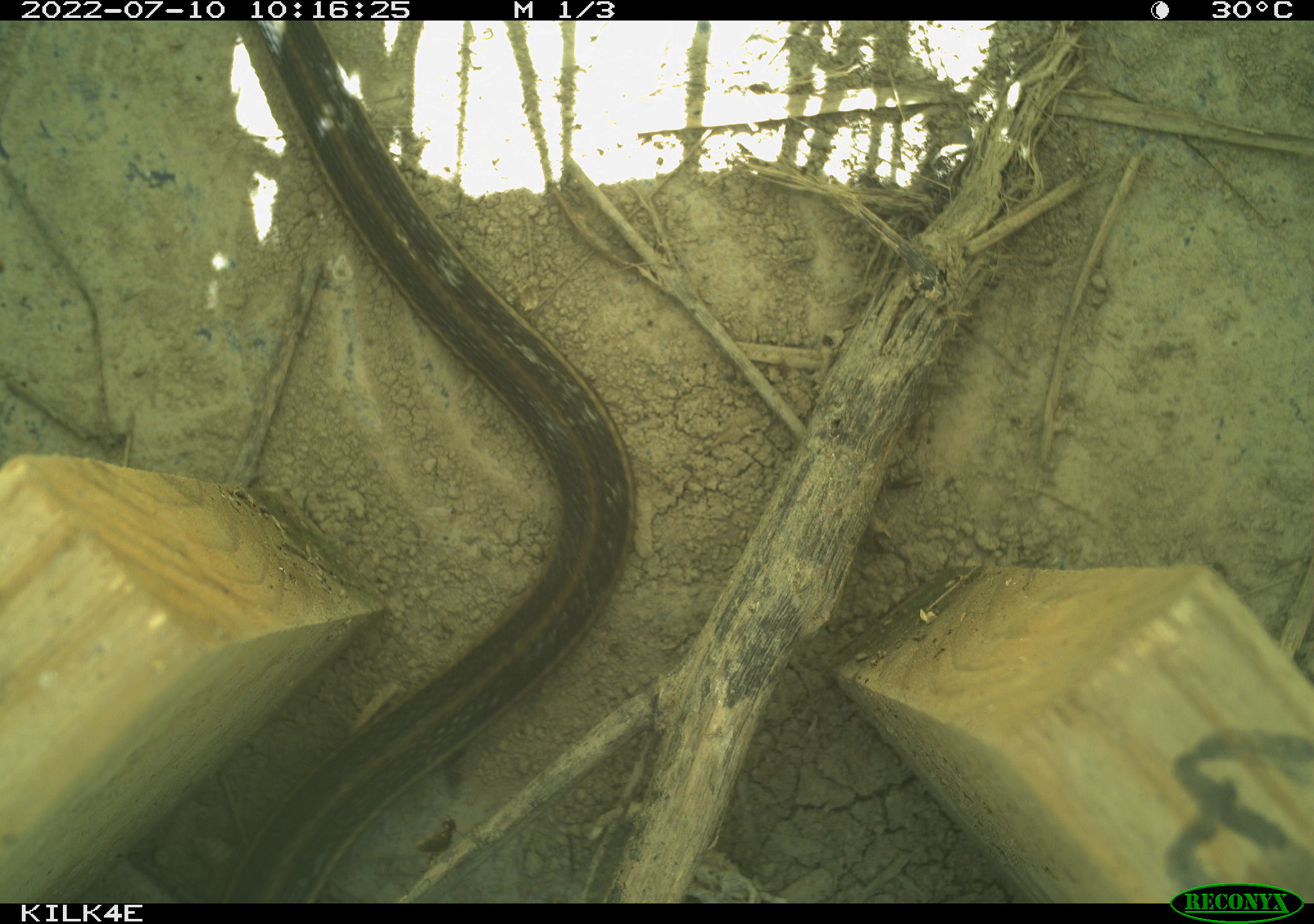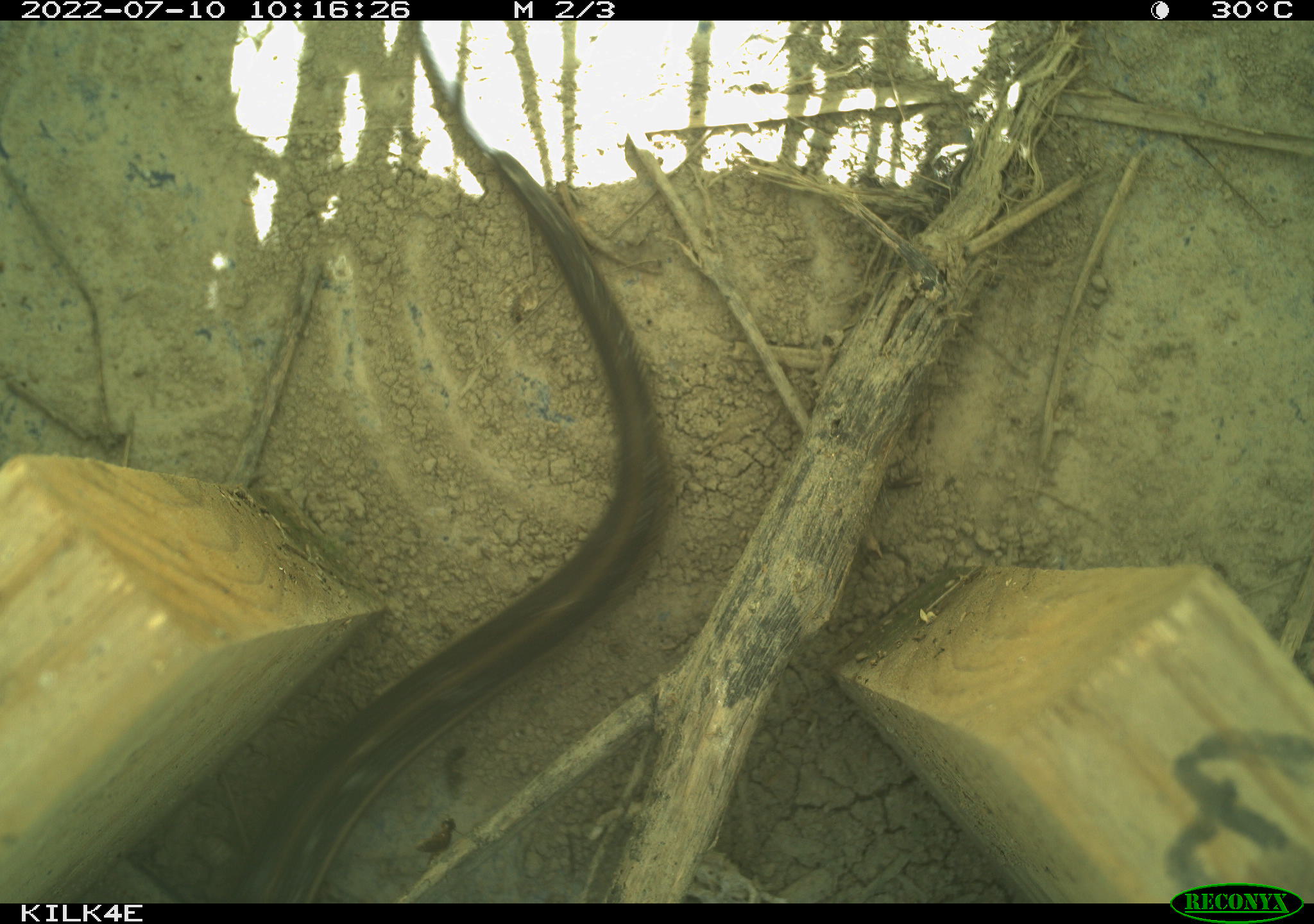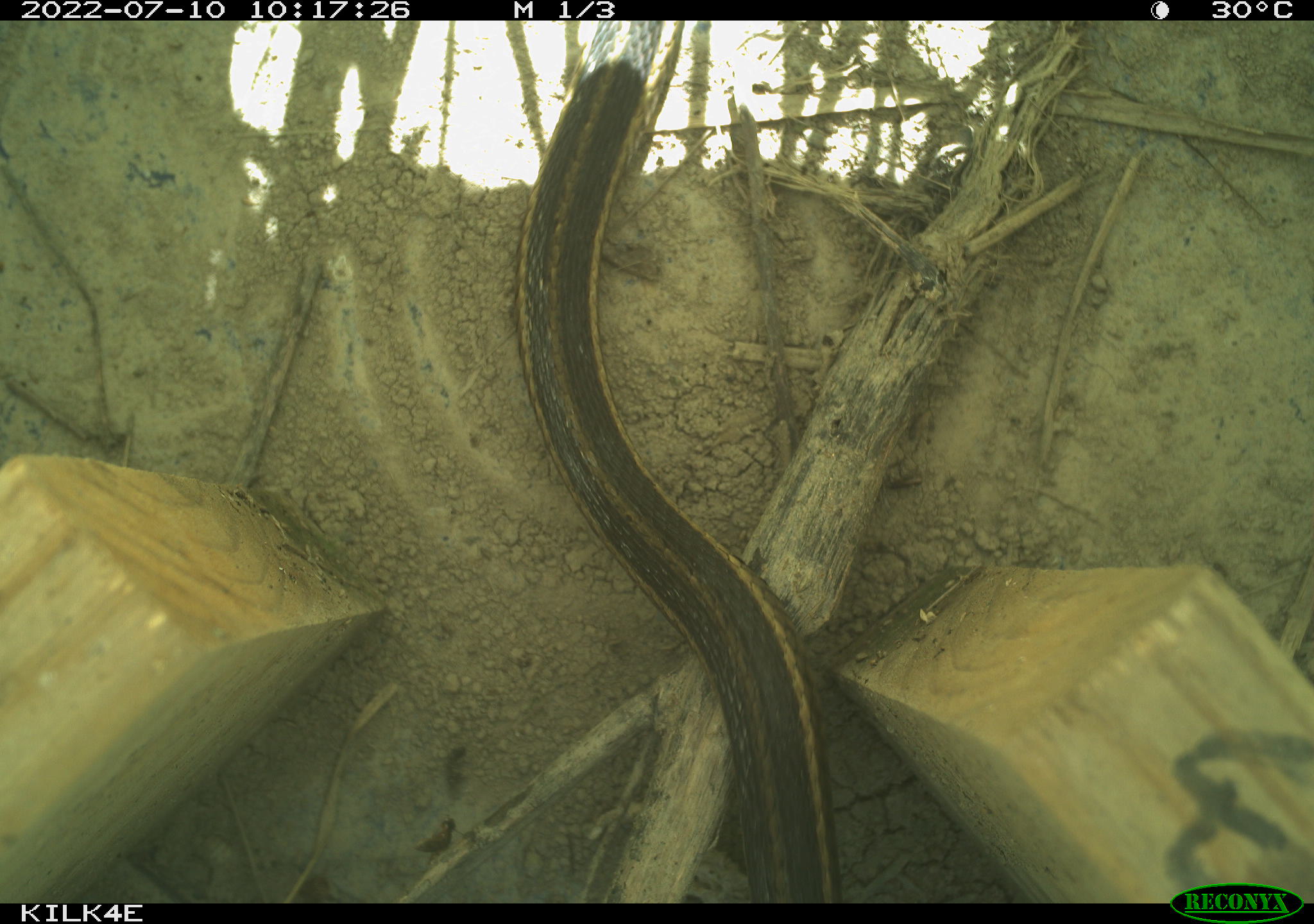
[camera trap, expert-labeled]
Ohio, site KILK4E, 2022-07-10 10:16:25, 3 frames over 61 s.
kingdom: Animalia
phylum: Chordata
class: Reptilia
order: Squamata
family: Colubridae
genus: Thamnophis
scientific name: Thamnophis sirtalis sirtalis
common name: eastern gartersnake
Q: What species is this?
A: Eastern gartersnake (Thamnophis sirtalis sirtalis).